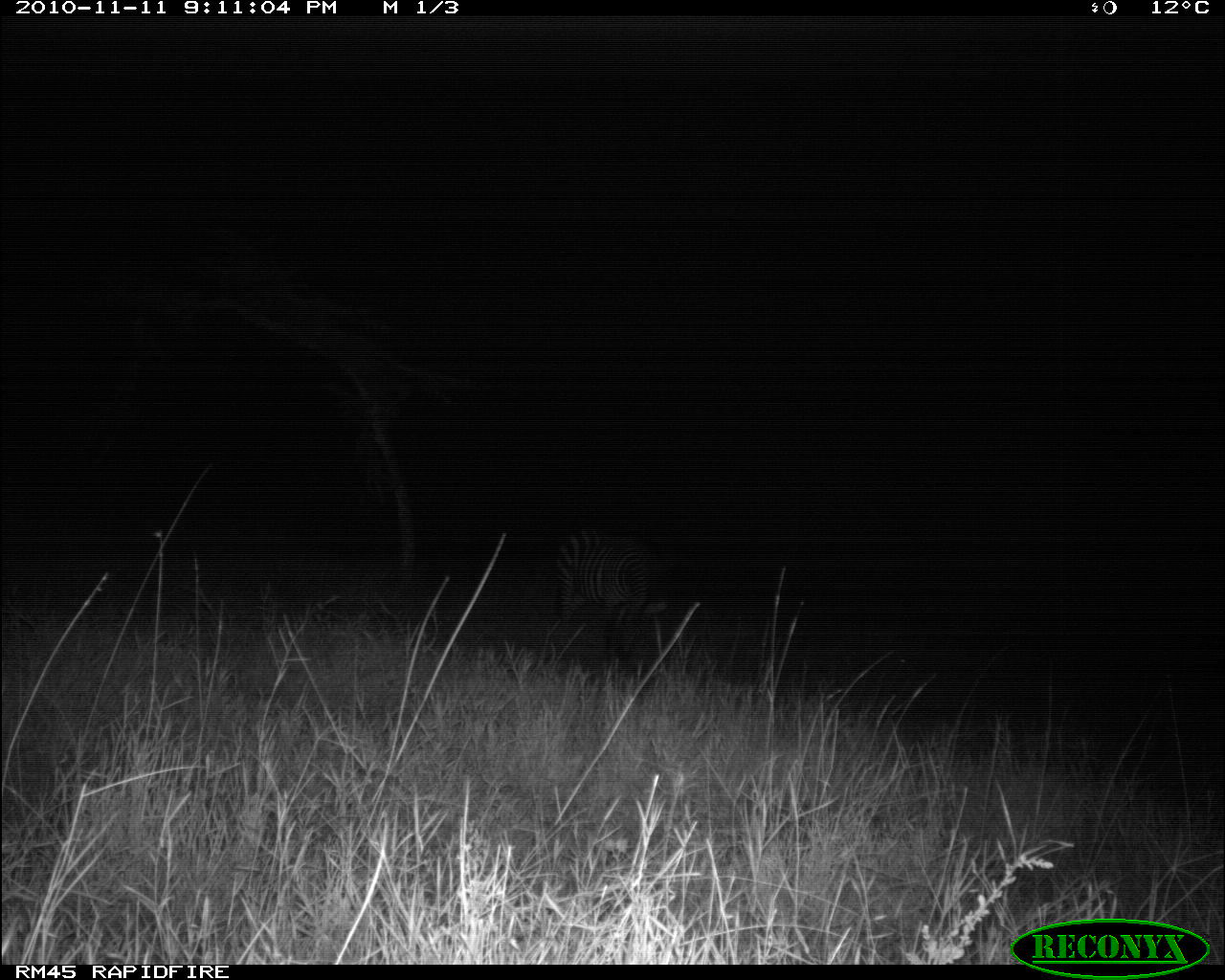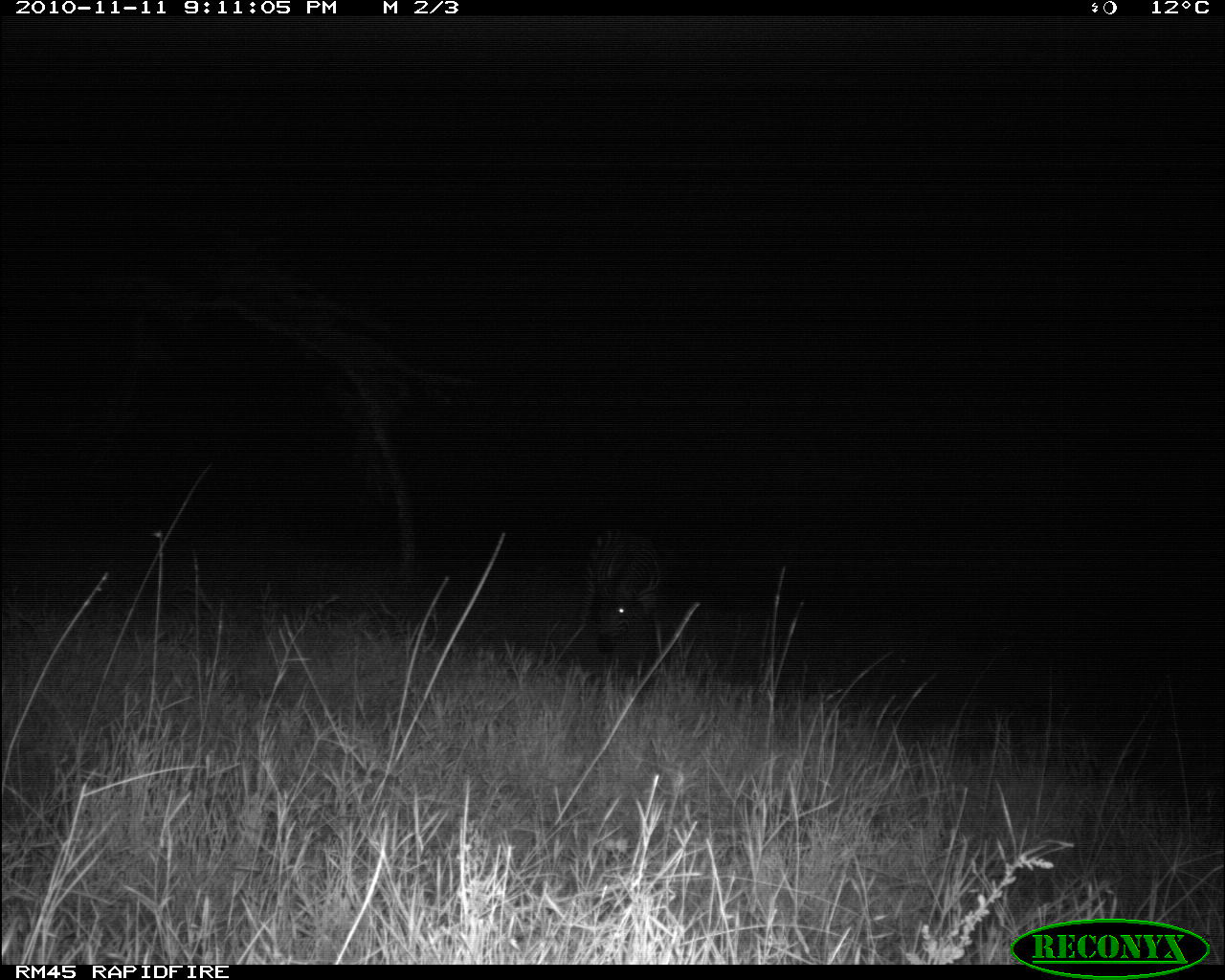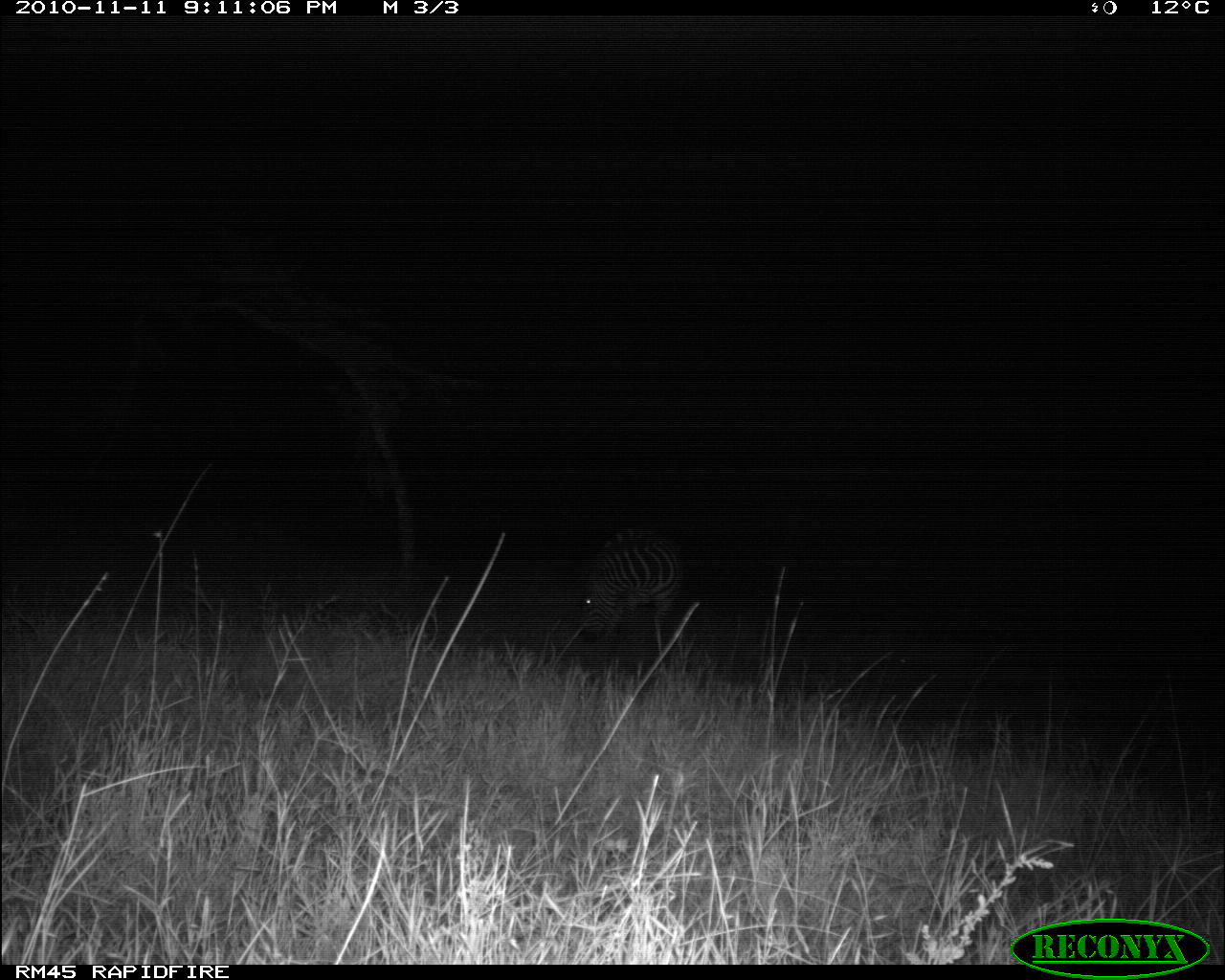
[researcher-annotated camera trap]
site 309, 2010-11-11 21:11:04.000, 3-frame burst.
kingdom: Animalia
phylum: Chordata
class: Mammalia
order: Perissodactyla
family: Equidae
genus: Equus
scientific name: Equus quagga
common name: plains zebra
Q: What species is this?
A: Equus quagga (plains zebra).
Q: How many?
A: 1.